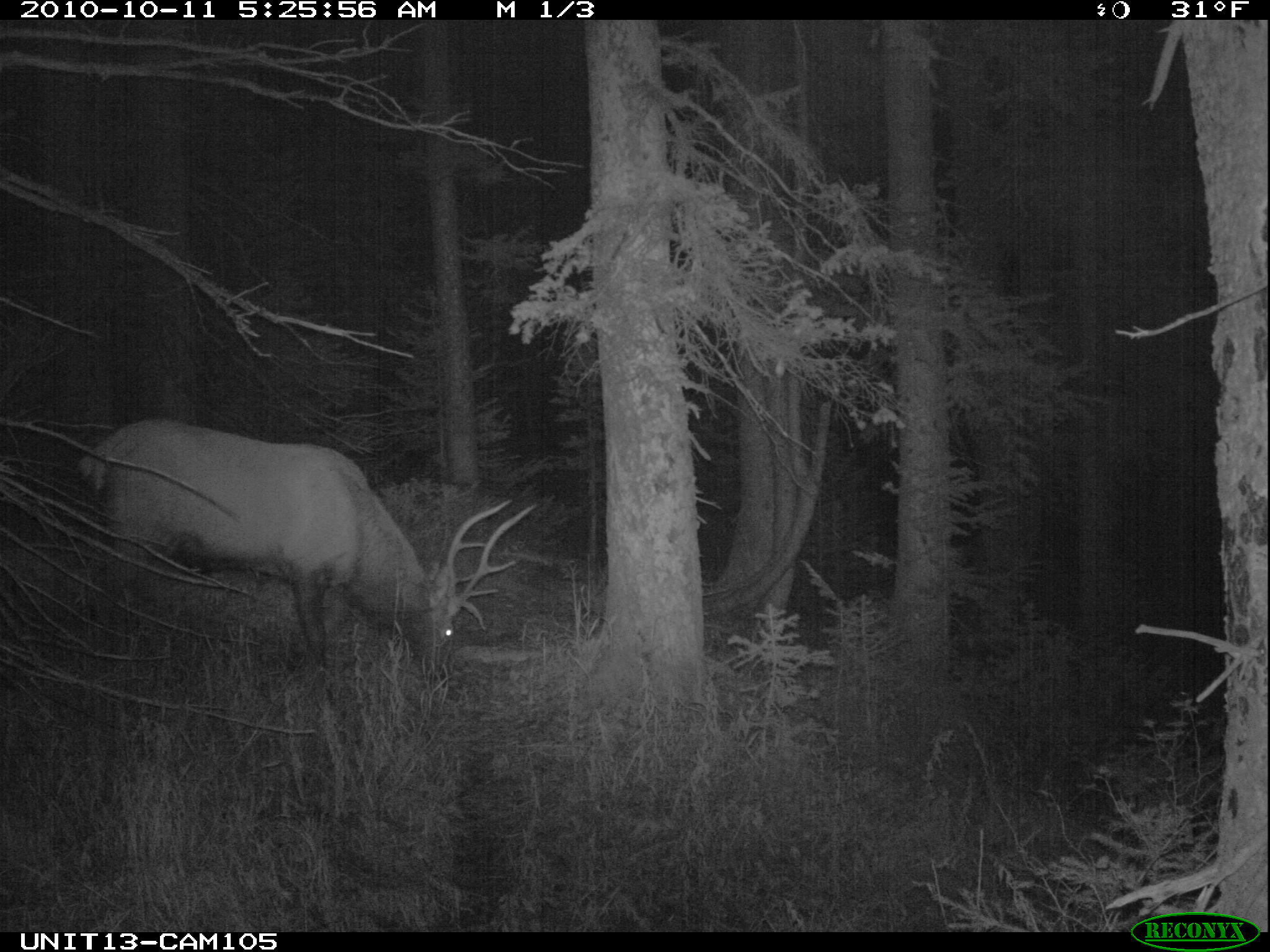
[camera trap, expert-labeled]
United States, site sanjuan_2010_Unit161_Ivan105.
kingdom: Animalia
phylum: Chordata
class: Mammalia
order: Artiodactyla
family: Cervidae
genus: Cervus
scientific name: Cervus elaphus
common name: red deer